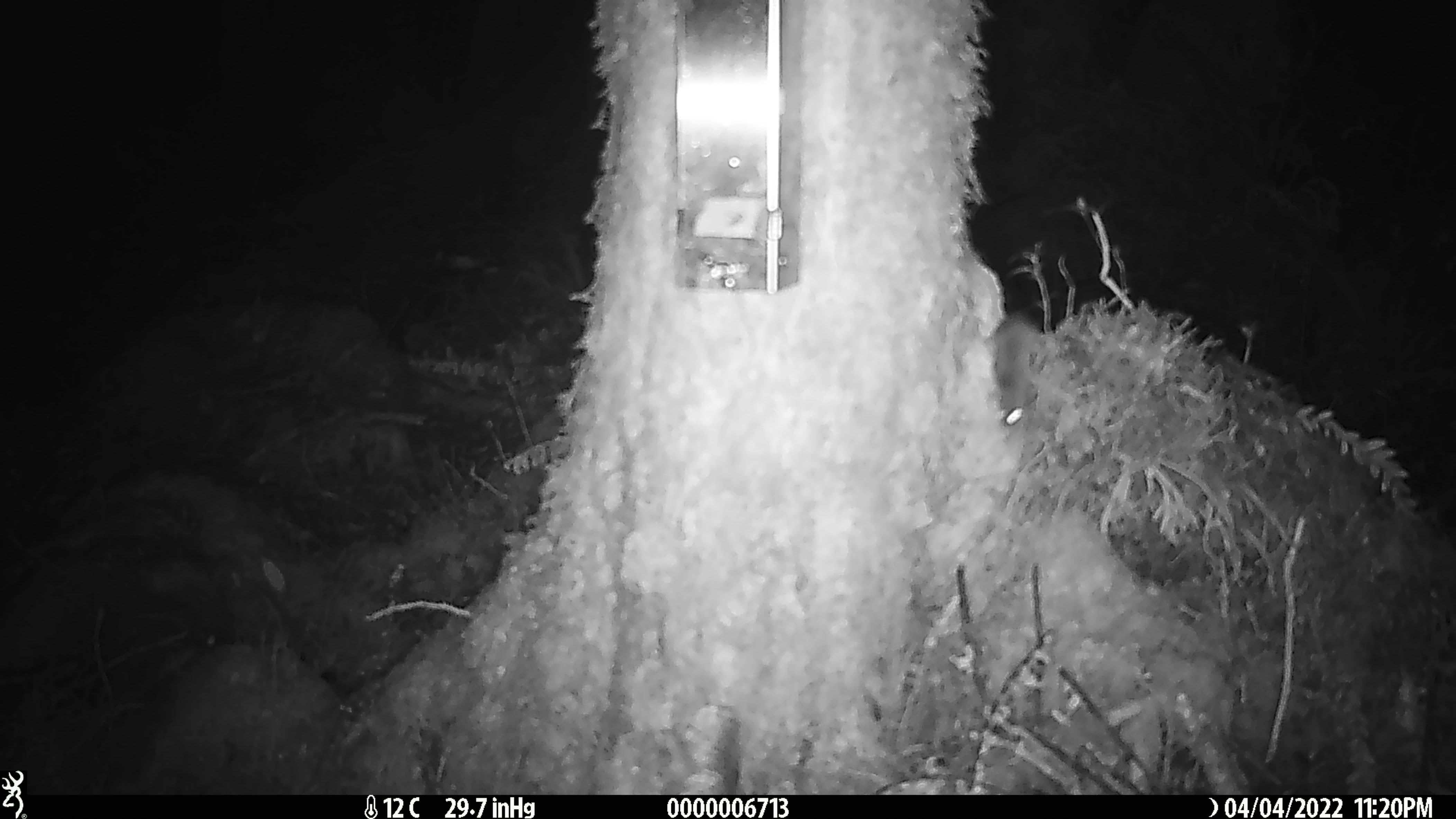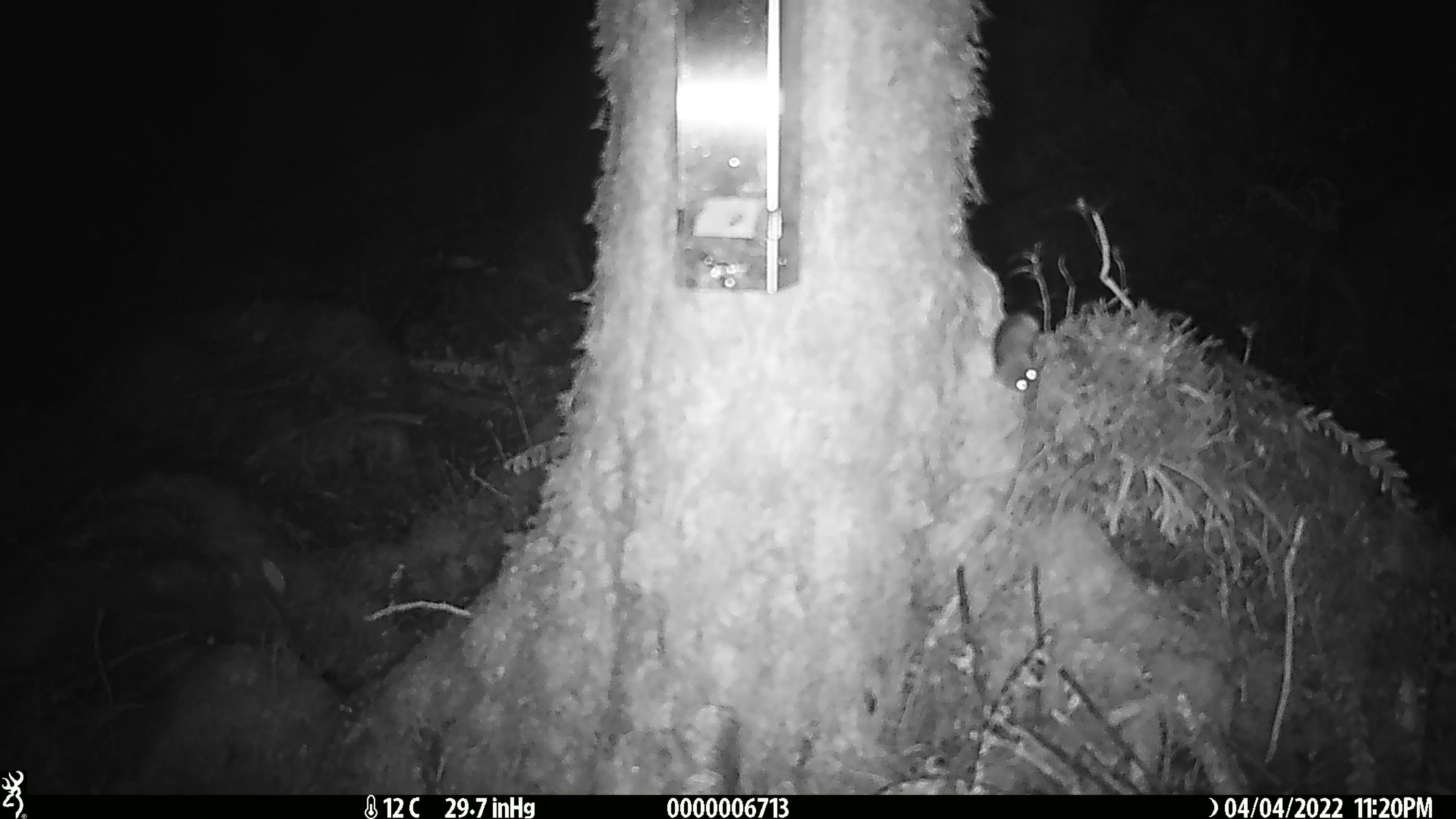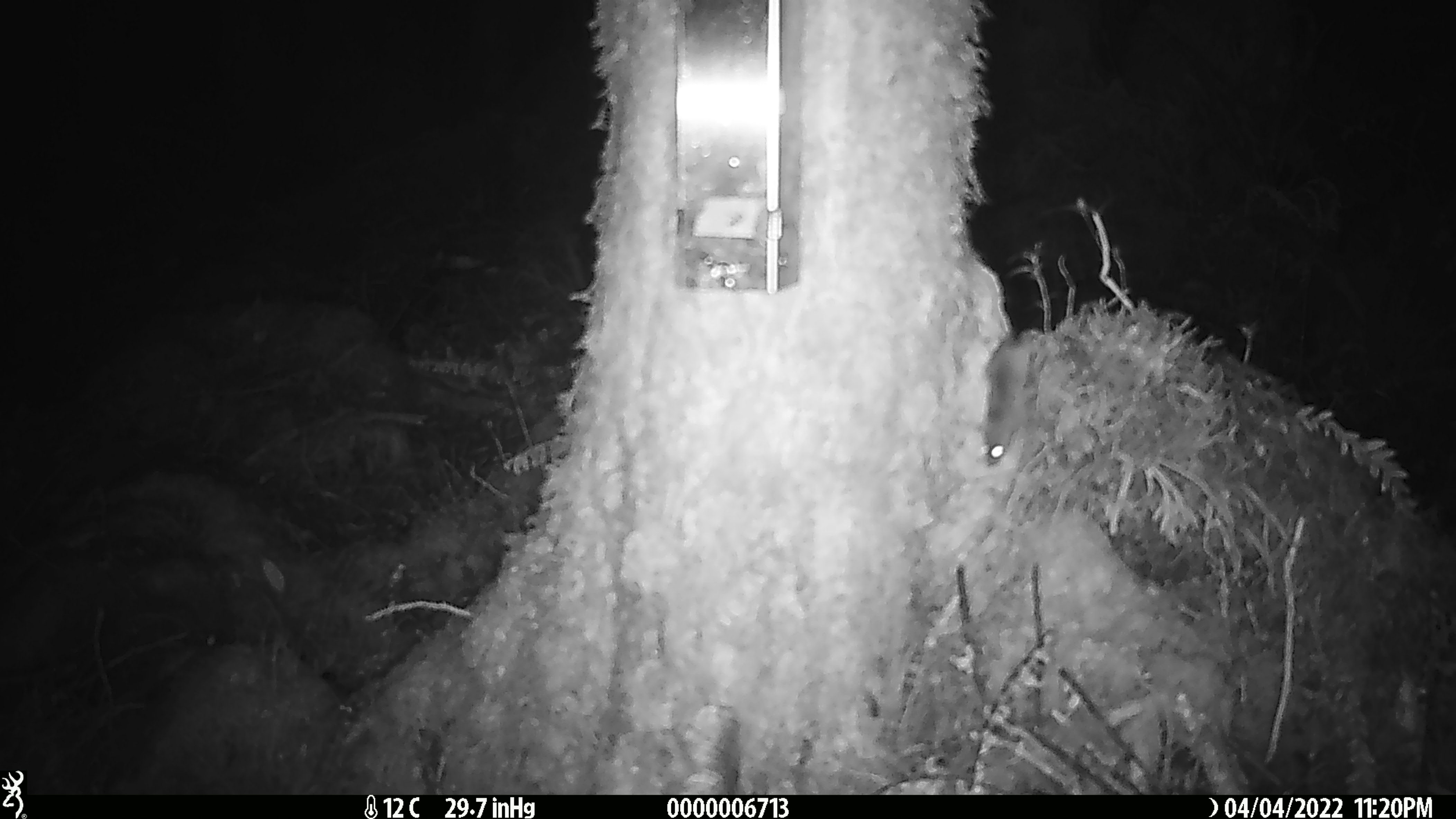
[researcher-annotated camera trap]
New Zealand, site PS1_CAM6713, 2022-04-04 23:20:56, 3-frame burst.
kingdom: Animalia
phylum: Chordata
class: Mammalia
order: Rodentia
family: Muridae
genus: Mus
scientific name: Mus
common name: mouse